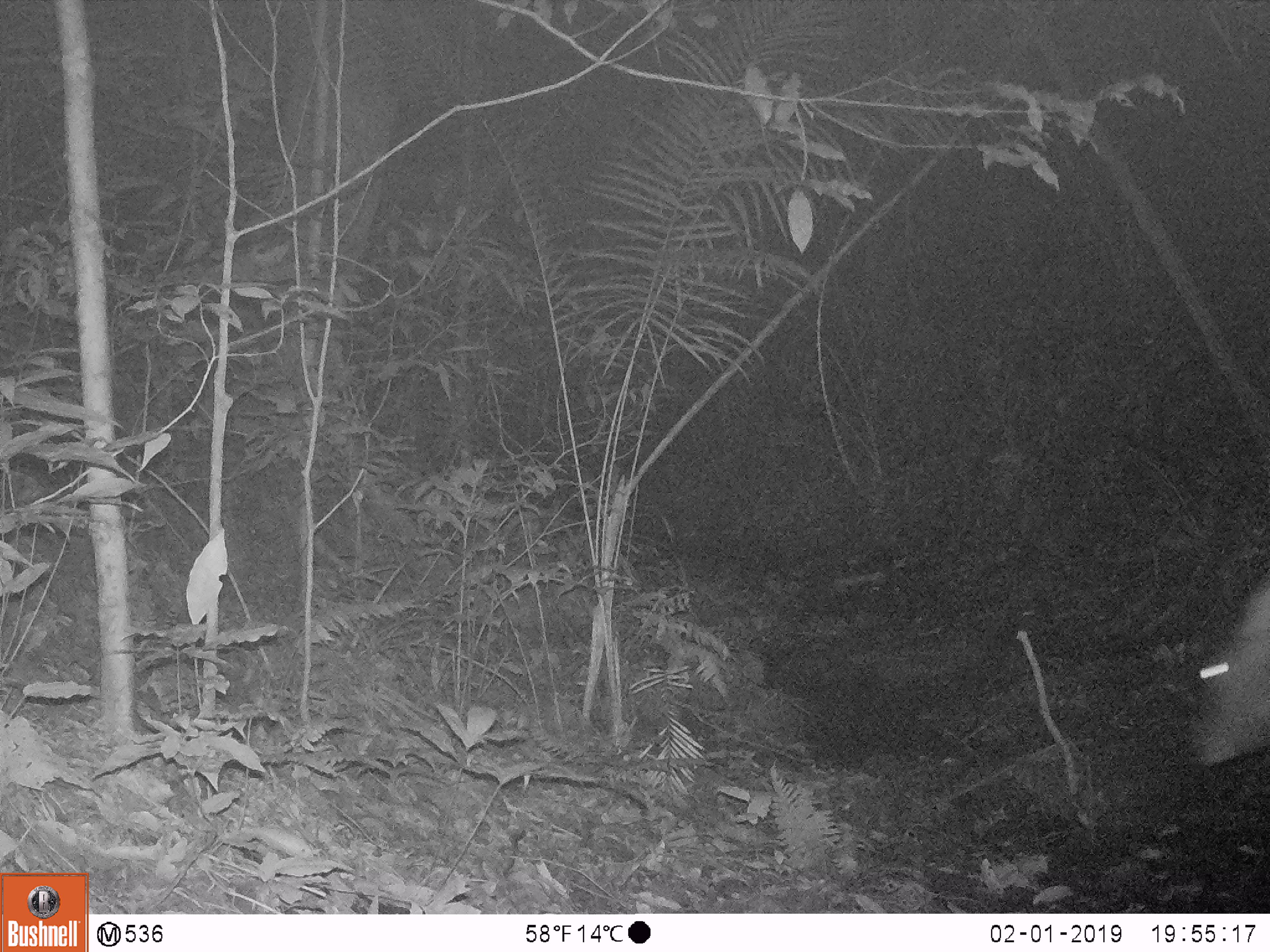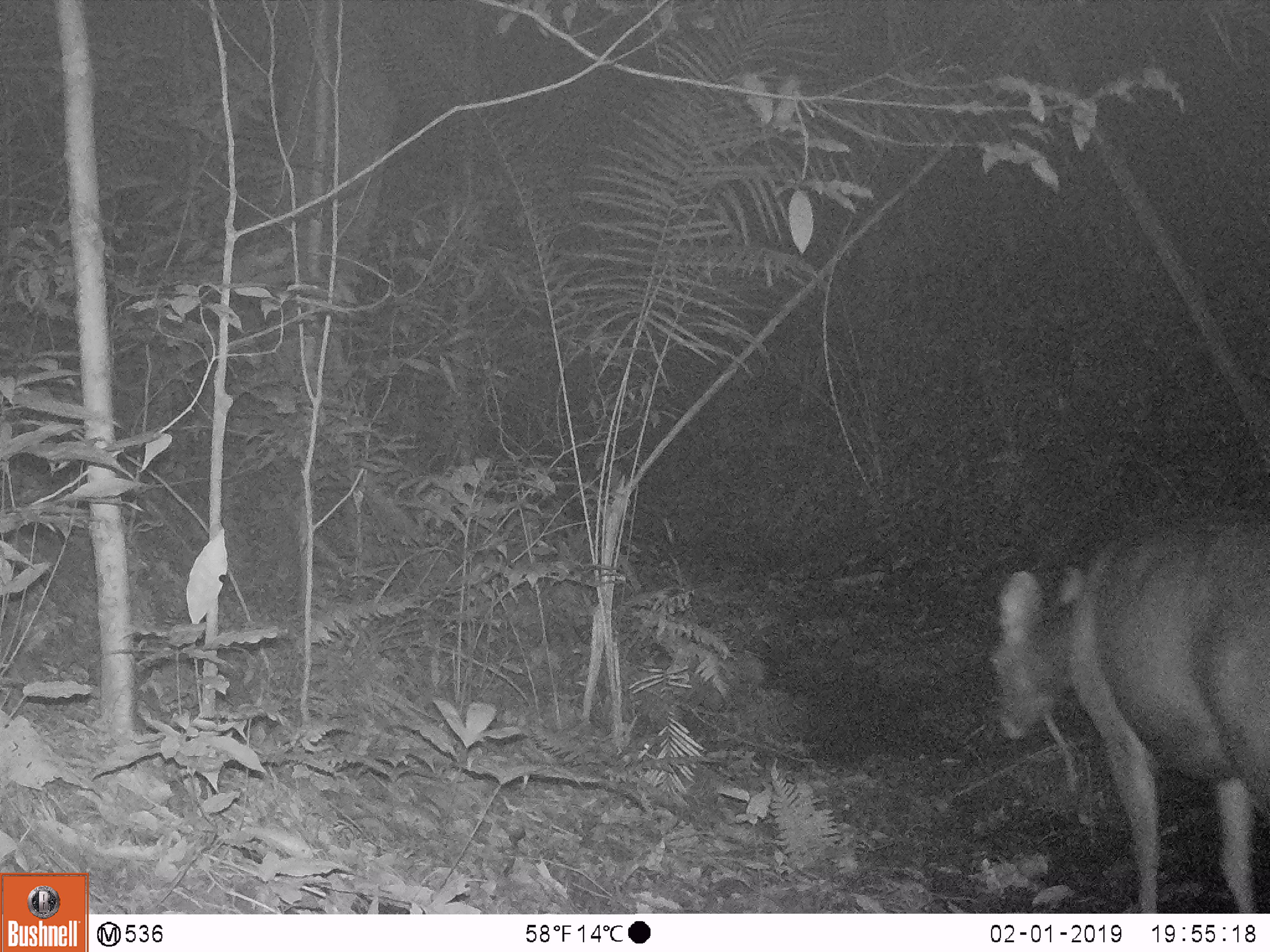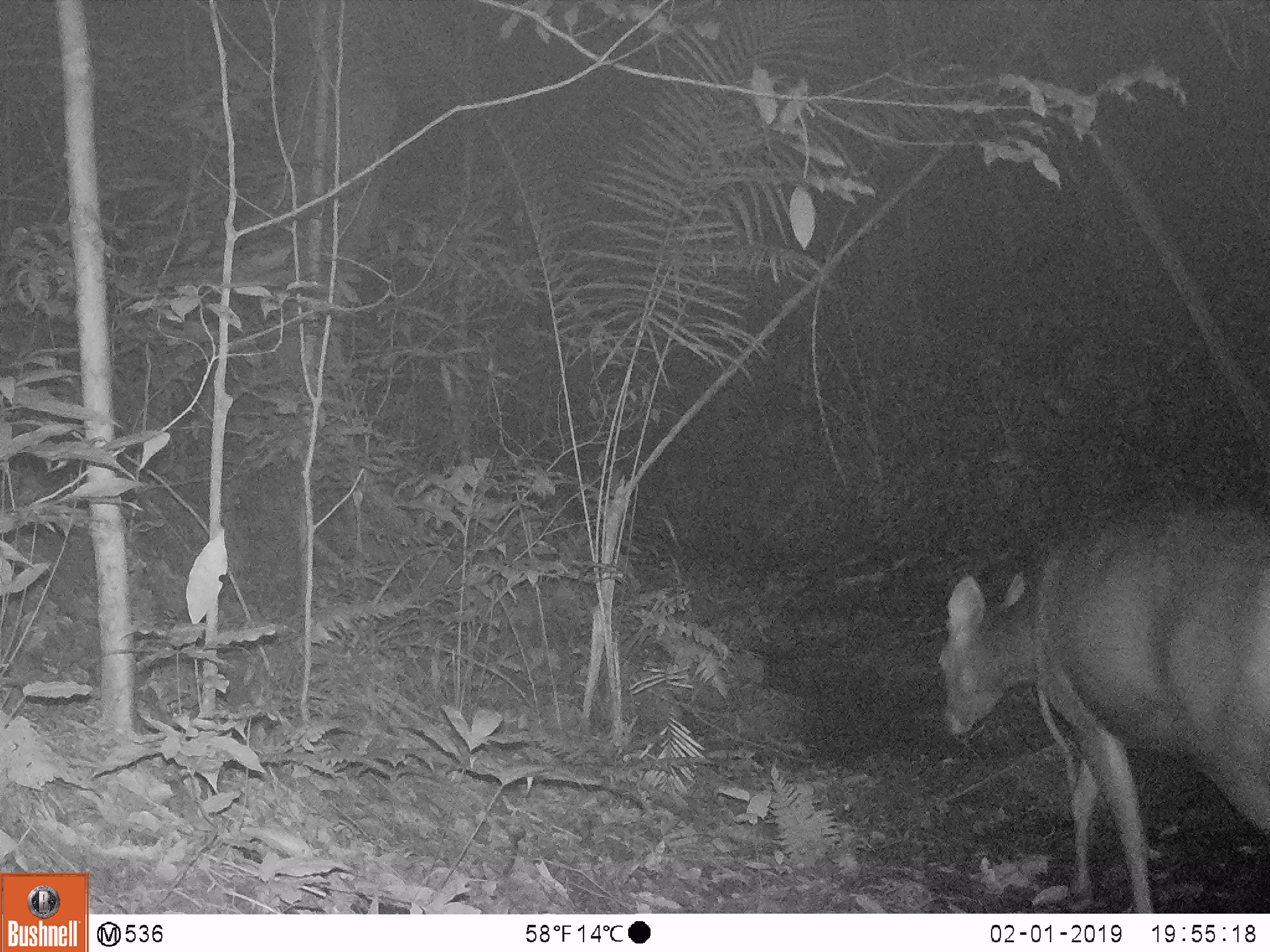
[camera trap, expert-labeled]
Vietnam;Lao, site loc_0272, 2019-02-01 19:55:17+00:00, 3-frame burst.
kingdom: Animalia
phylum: Chordata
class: Mammalia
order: Artiodactyla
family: Cervidae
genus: Rusa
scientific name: Rusa unicolor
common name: sambar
Sambar (Rusa unicolor). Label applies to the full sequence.